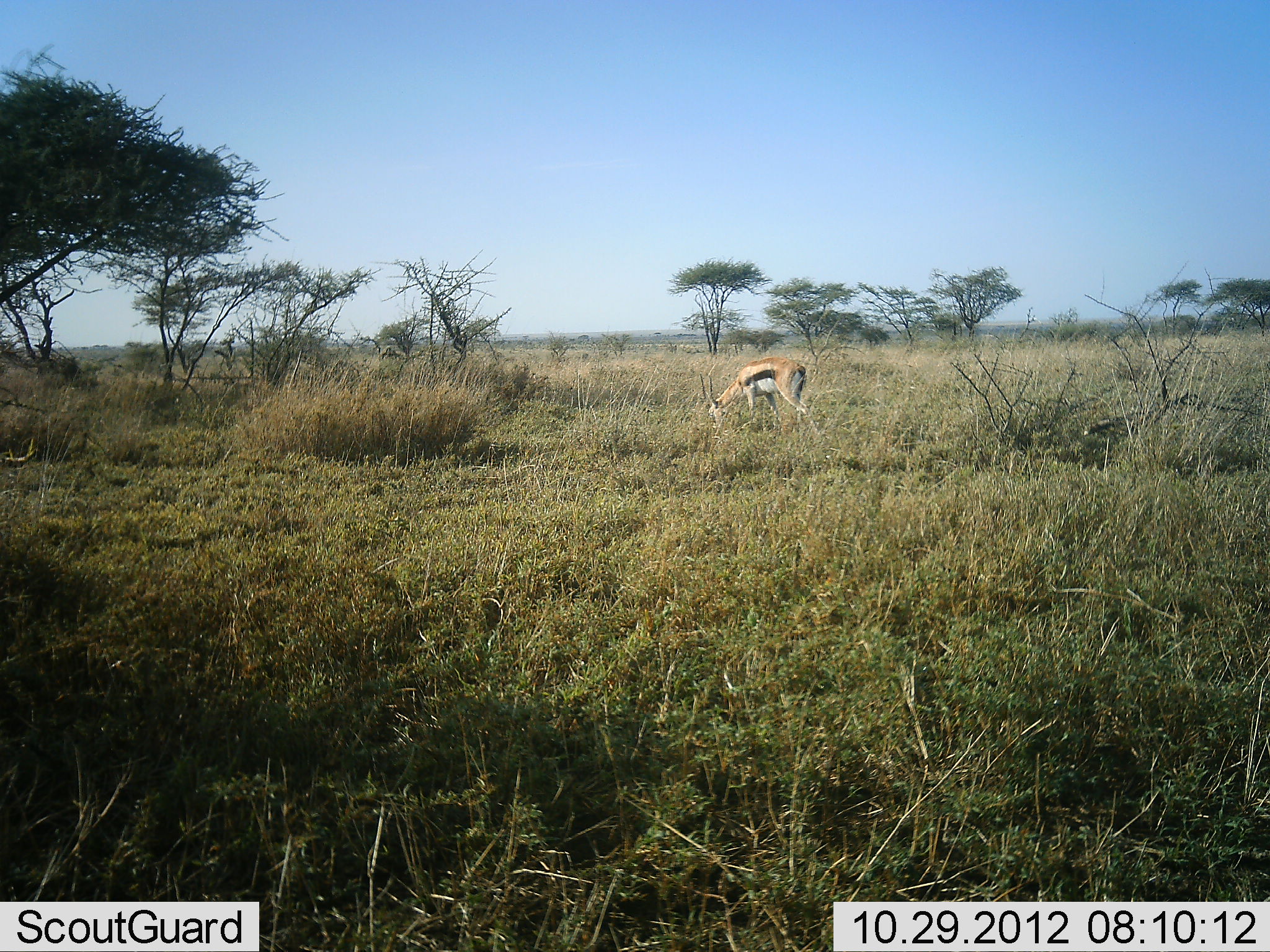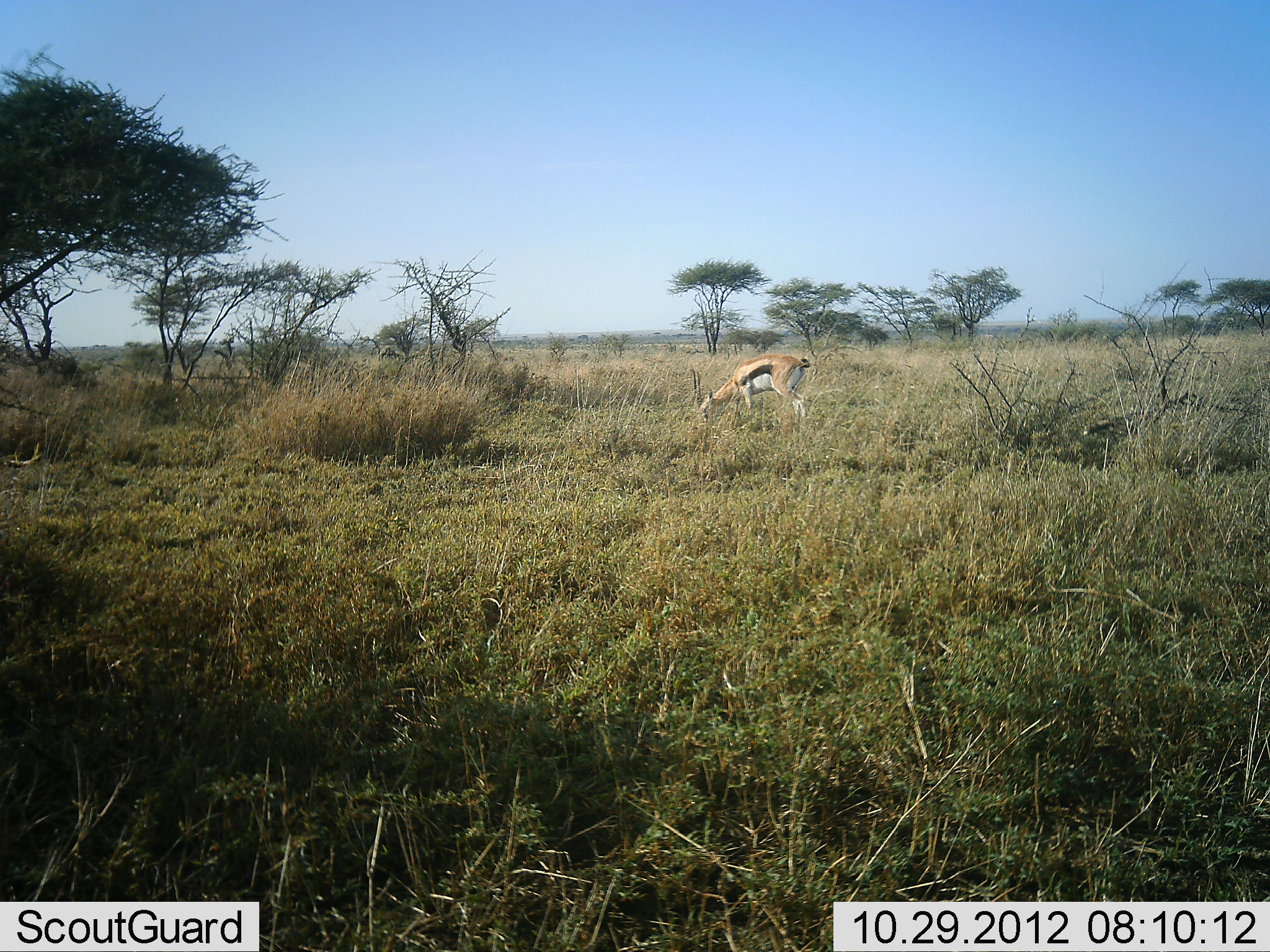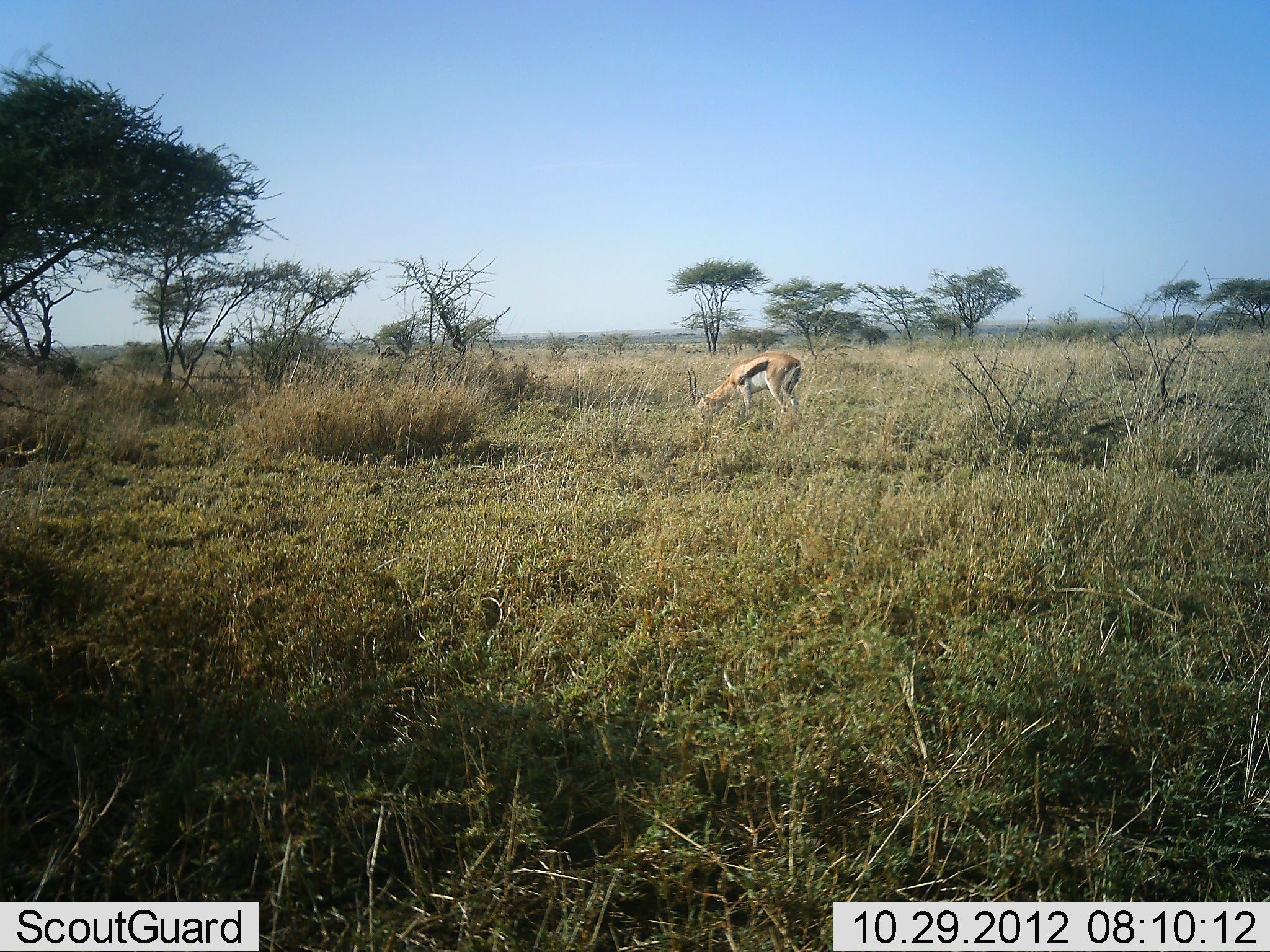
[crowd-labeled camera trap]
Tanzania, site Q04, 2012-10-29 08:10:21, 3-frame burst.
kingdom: Animalia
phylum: Chordata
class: Mammalia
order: Artiodactyla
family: Bovidae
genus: Eudorcas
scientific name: Eudorcas thomsonii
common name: thomson's gazelle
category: gazellethomsons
Gazellethomsons (thomson's gazelle) (Eudorcas thomsonii), count 1. Behavior (volunteer vote fractions): standing 10%, resting 0%, moving 0%, interacting 0%. Young present (vote fraction): 0%. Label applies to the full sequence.